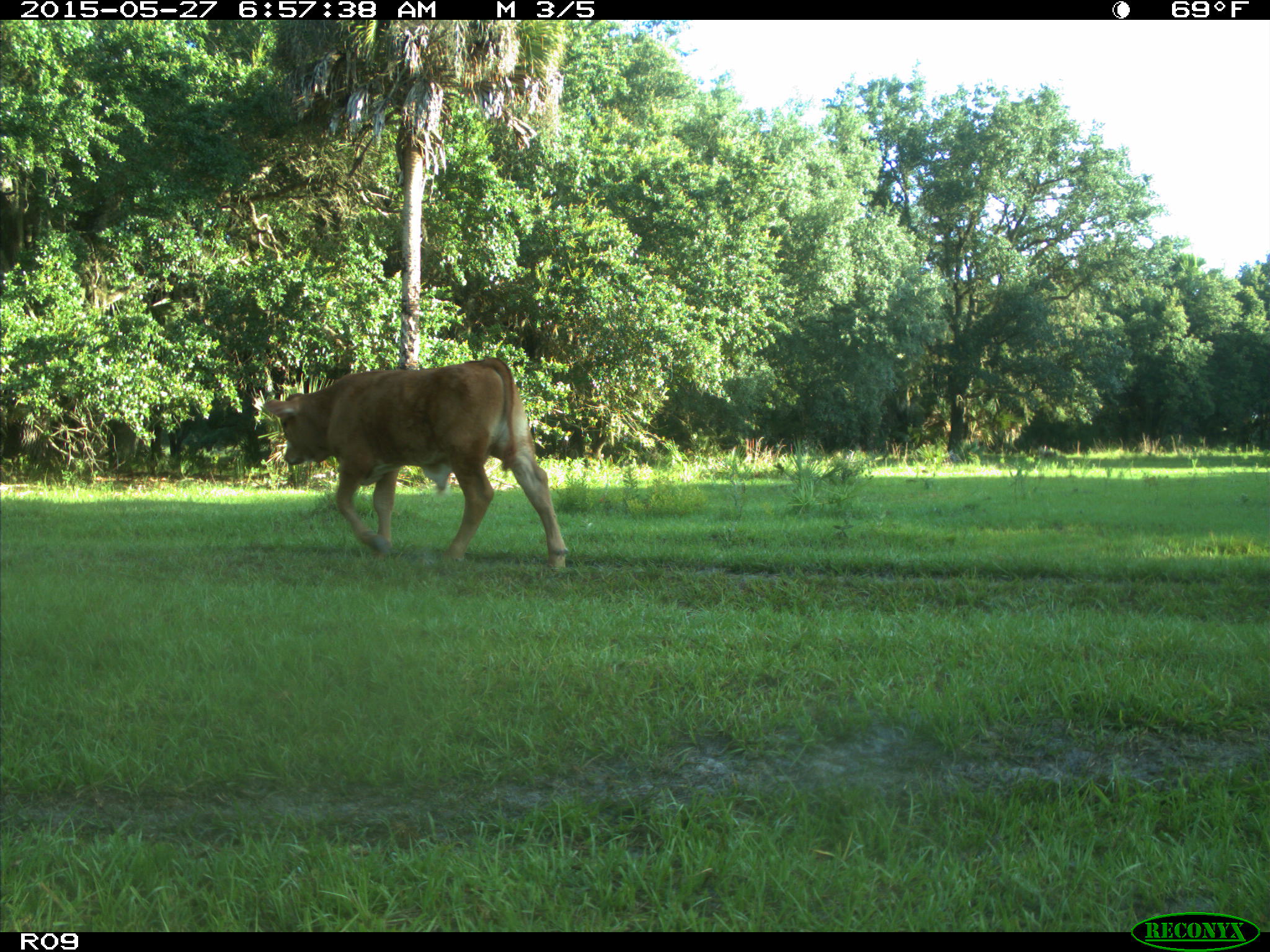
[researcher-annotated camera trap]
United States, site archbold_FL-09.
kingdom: Animalia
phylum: Chordata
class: Mammalia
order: Artiodactyla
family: Bovidae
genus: Bos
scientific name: Bos taurus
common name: domestic cow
Bos taurus (domestic cow).